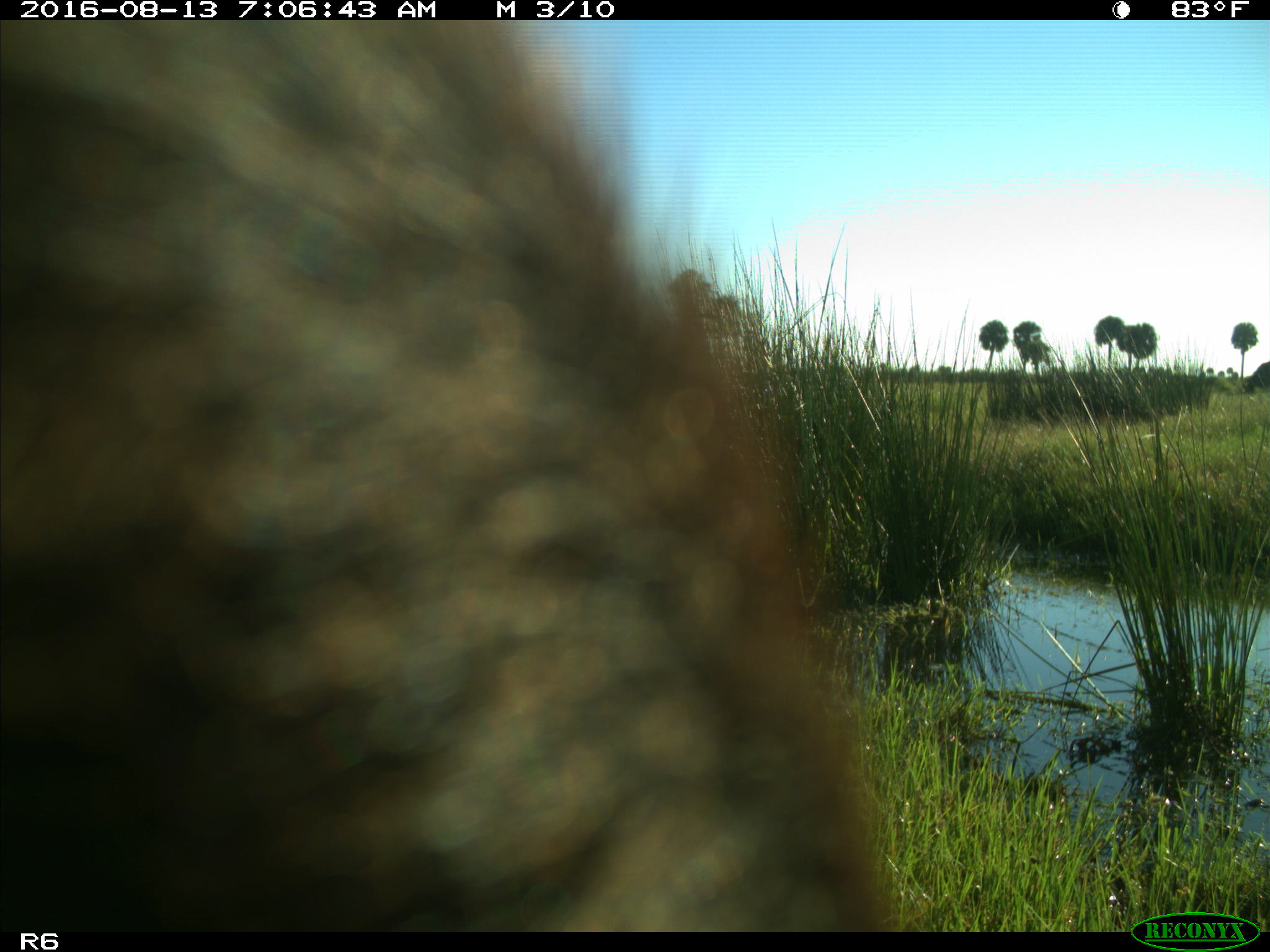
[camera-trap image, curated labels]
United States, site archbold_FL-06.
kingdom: Animalia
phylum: Chordata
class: Mammalia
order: Artiodactyla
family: Bovidae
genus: Bos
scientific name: Bos taurus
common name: domestic cow